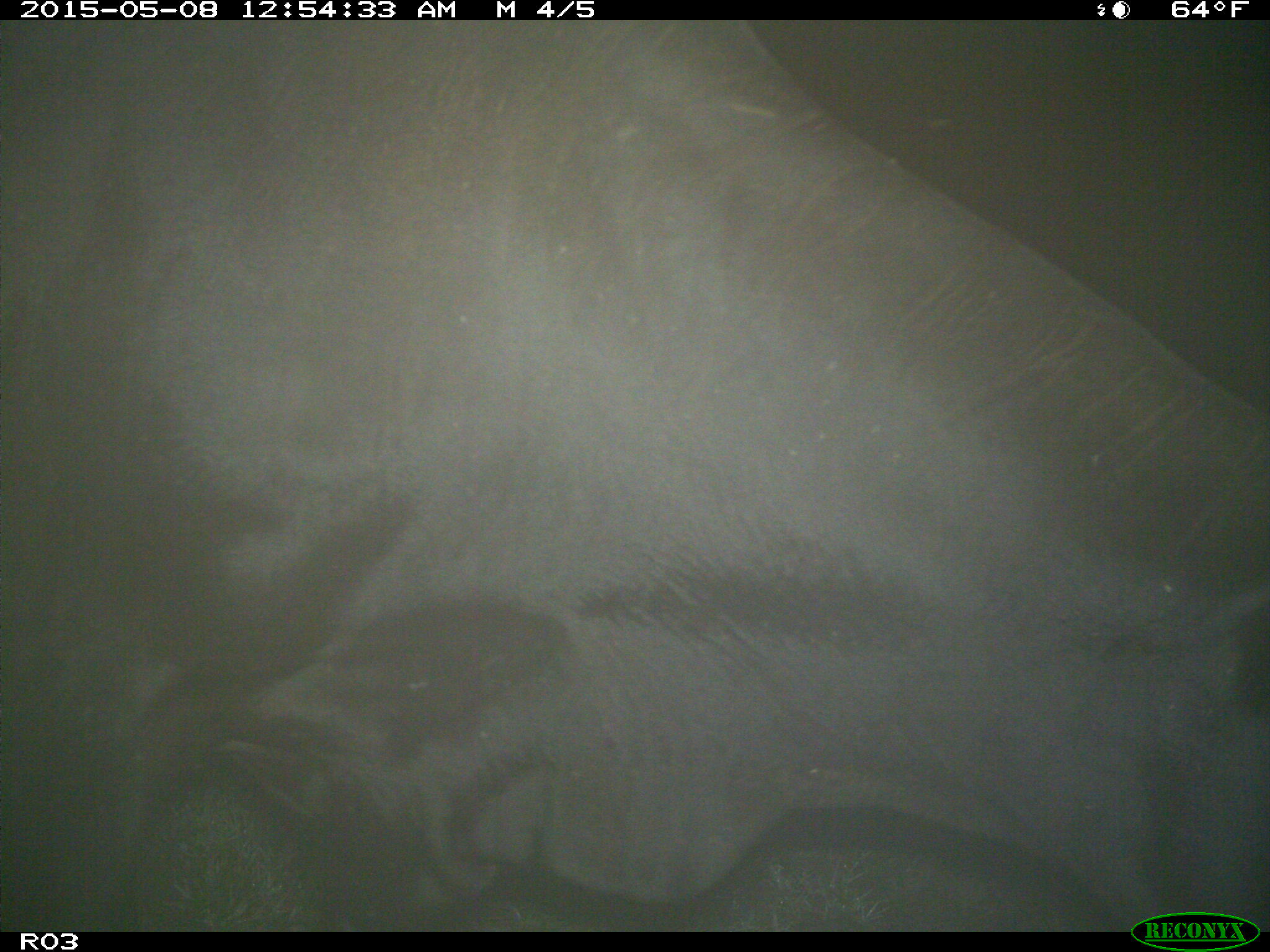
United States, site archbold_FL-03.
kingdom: Animalia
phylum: Chordata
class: Mammalia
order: Artiodactyla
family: Bovidae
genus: Bos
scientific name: Bos taurus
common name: domestic cow